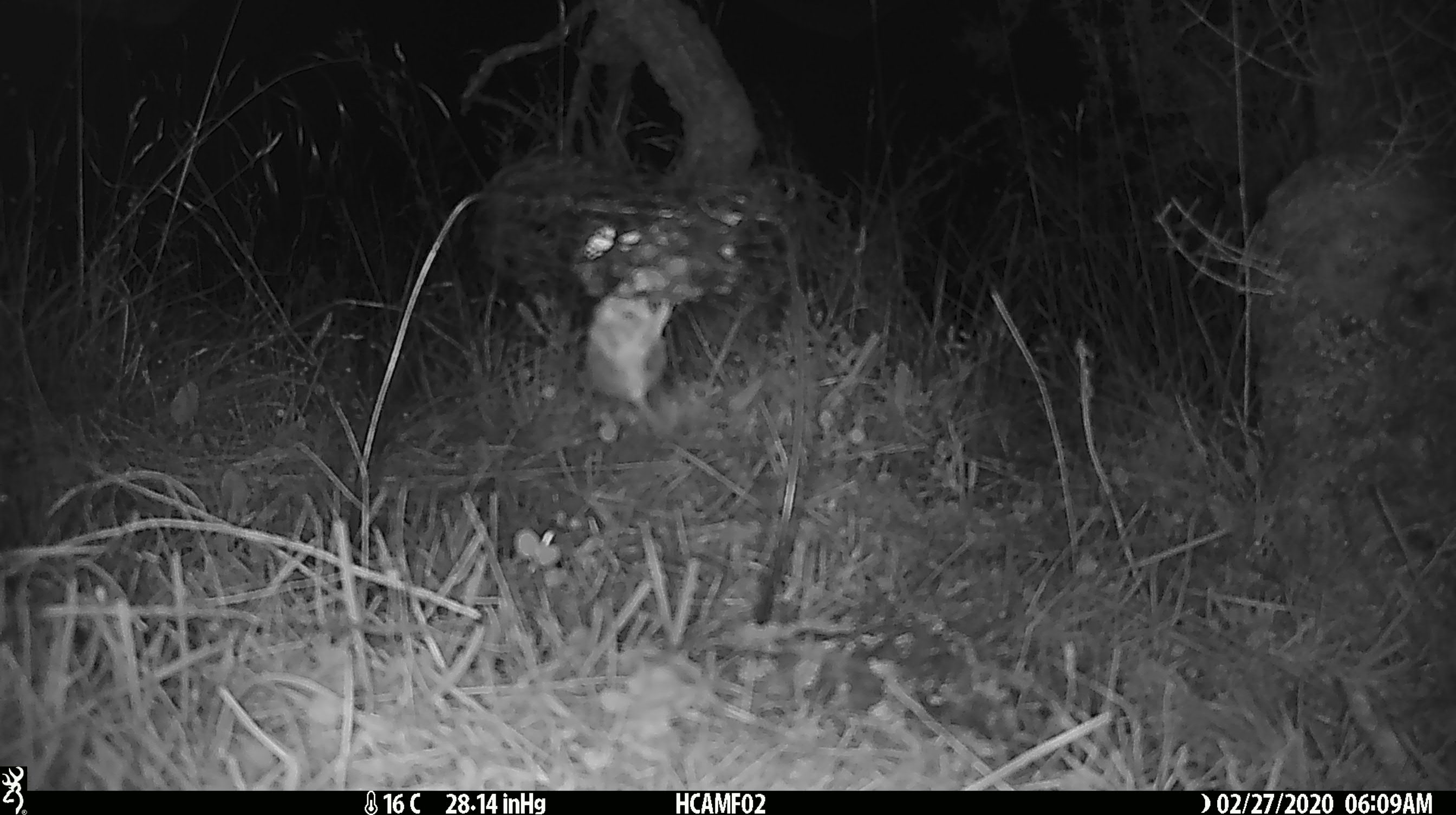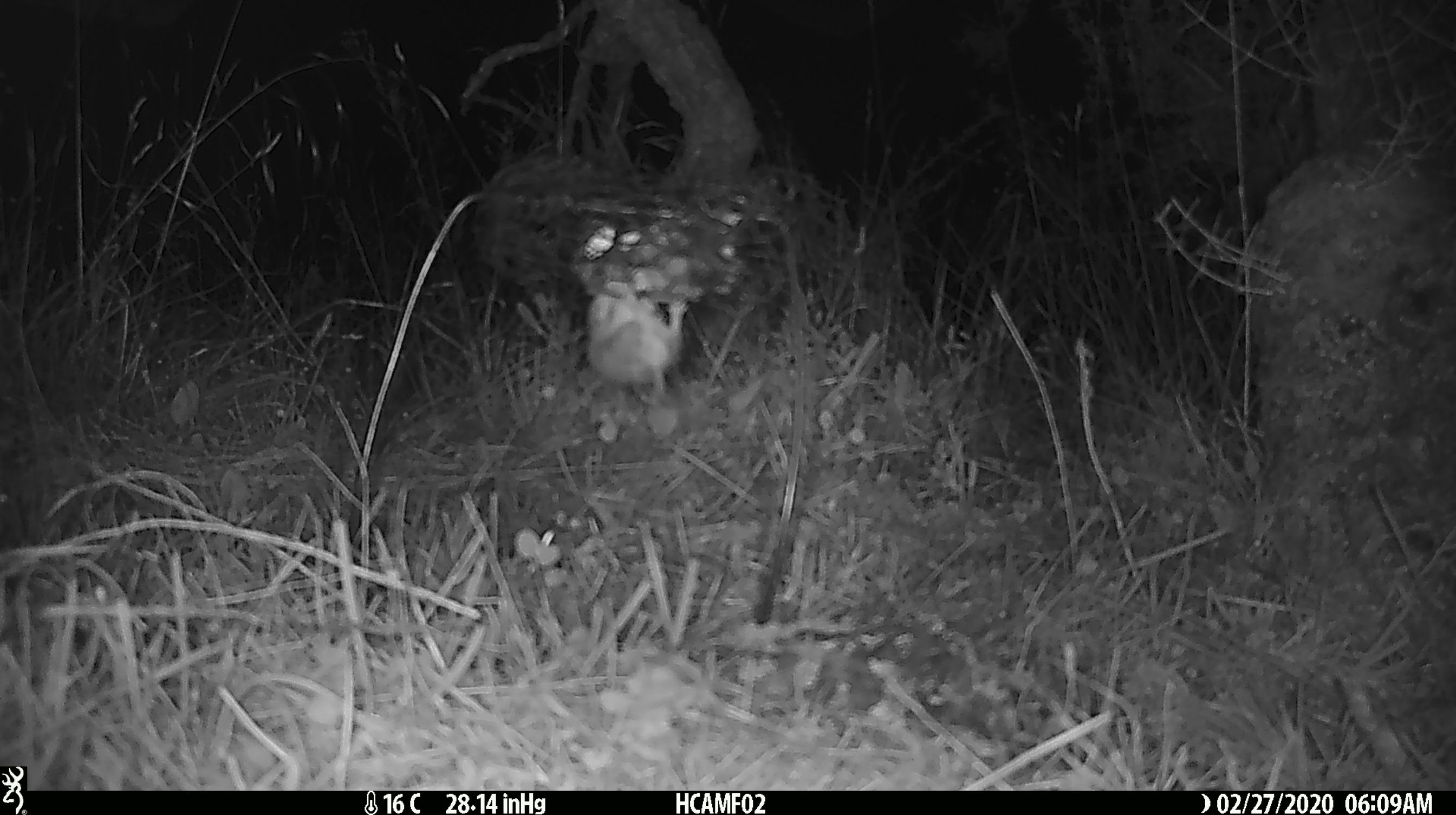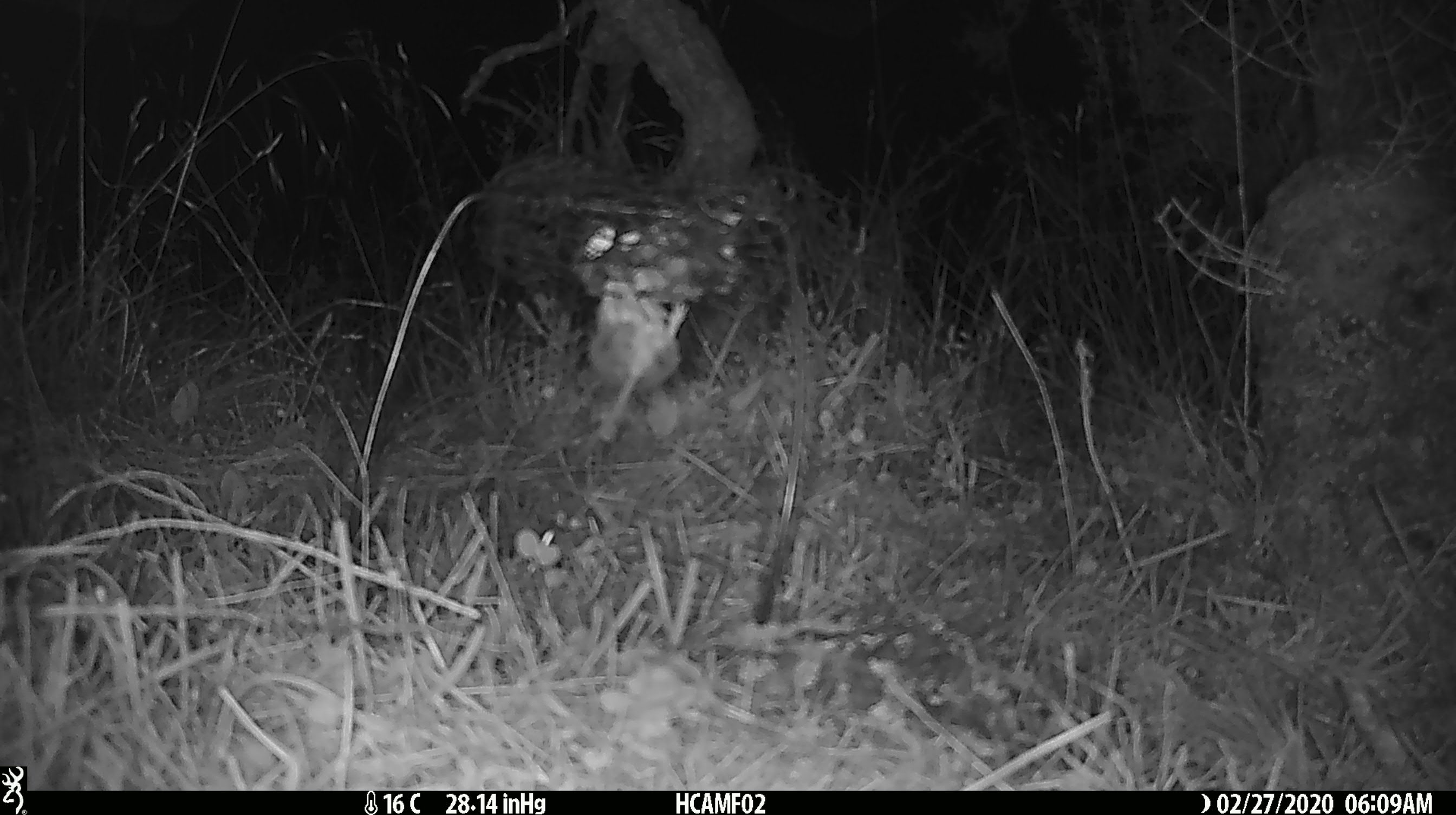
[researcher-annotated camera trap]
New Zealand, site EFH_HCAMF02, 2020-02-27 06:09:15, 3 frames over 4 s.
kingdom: Animalia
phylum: Chordata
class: Mammalia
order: Rodentia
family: Muridae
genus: Mus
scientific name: Mus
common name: mouse